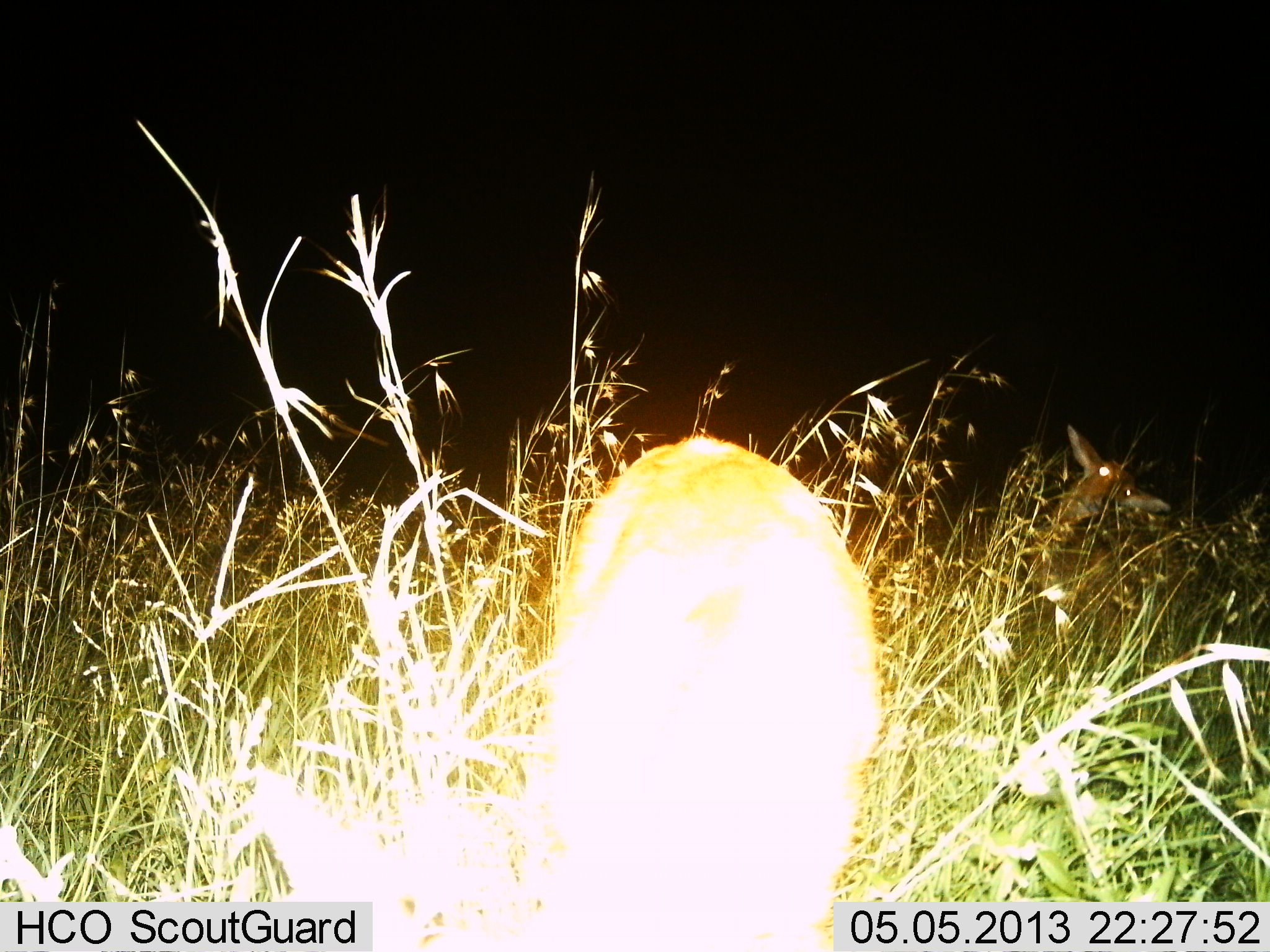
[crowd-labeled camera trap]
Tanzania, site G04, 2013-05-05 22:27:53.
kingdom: Animalia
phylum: Chordata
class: Mammalia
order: Artiodactyla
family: Bovidae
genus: Redunca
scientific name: Redunca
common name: reedbuck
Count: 2.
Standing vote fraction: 60%.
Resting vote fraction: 20%.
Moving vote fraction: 0%.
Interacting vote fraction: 0%.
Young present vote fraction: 0%.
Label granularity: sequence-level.